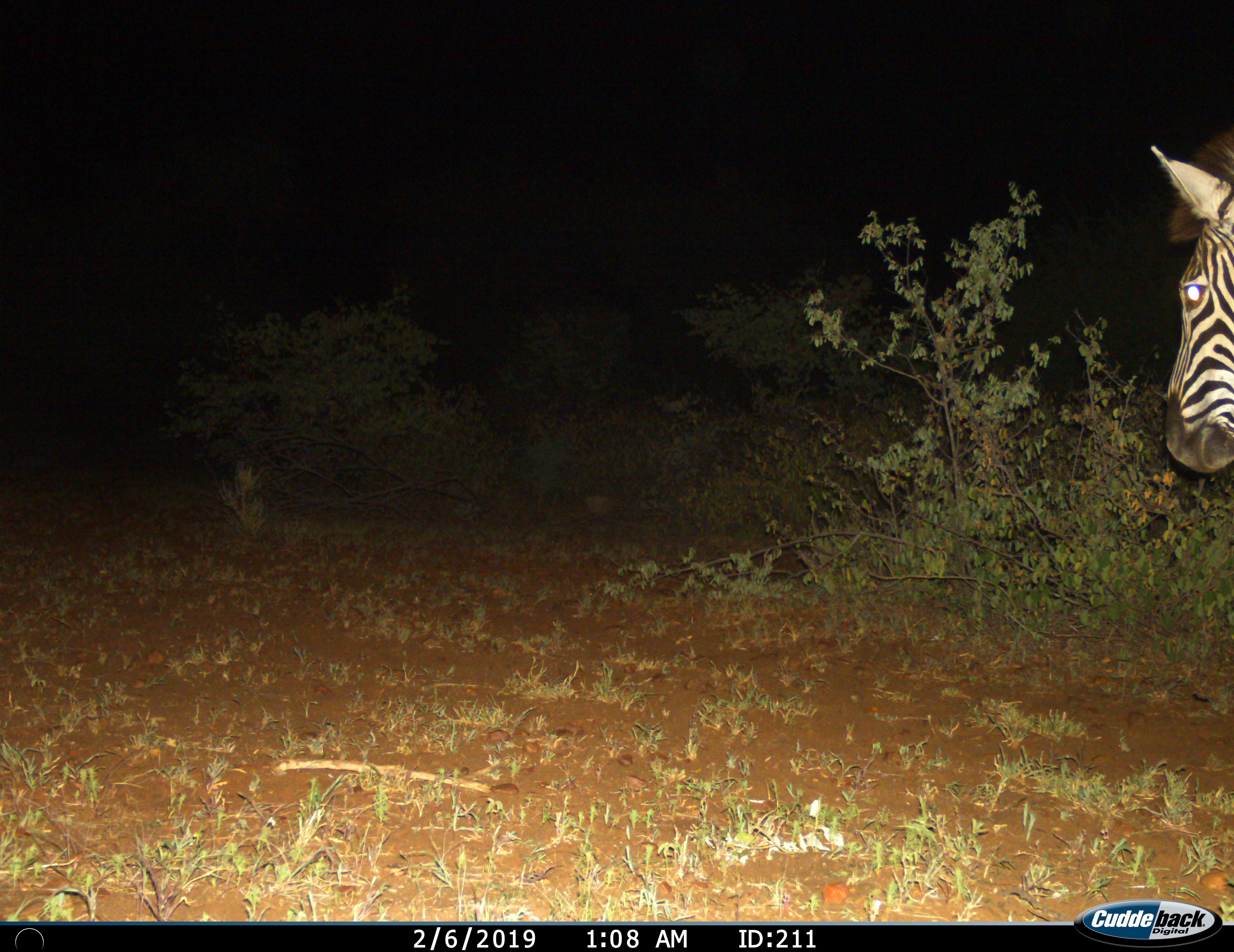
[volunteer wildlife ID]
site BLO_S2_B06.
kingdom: Animalia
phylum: Chordata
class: Mammalia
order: Perissodactyla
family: Equidae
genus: Equus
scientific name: Equus quagga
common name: plains zebra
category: zebraplains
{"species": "zebraplains (plains zebra) (Equus quagga)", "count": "1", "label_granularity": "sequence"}